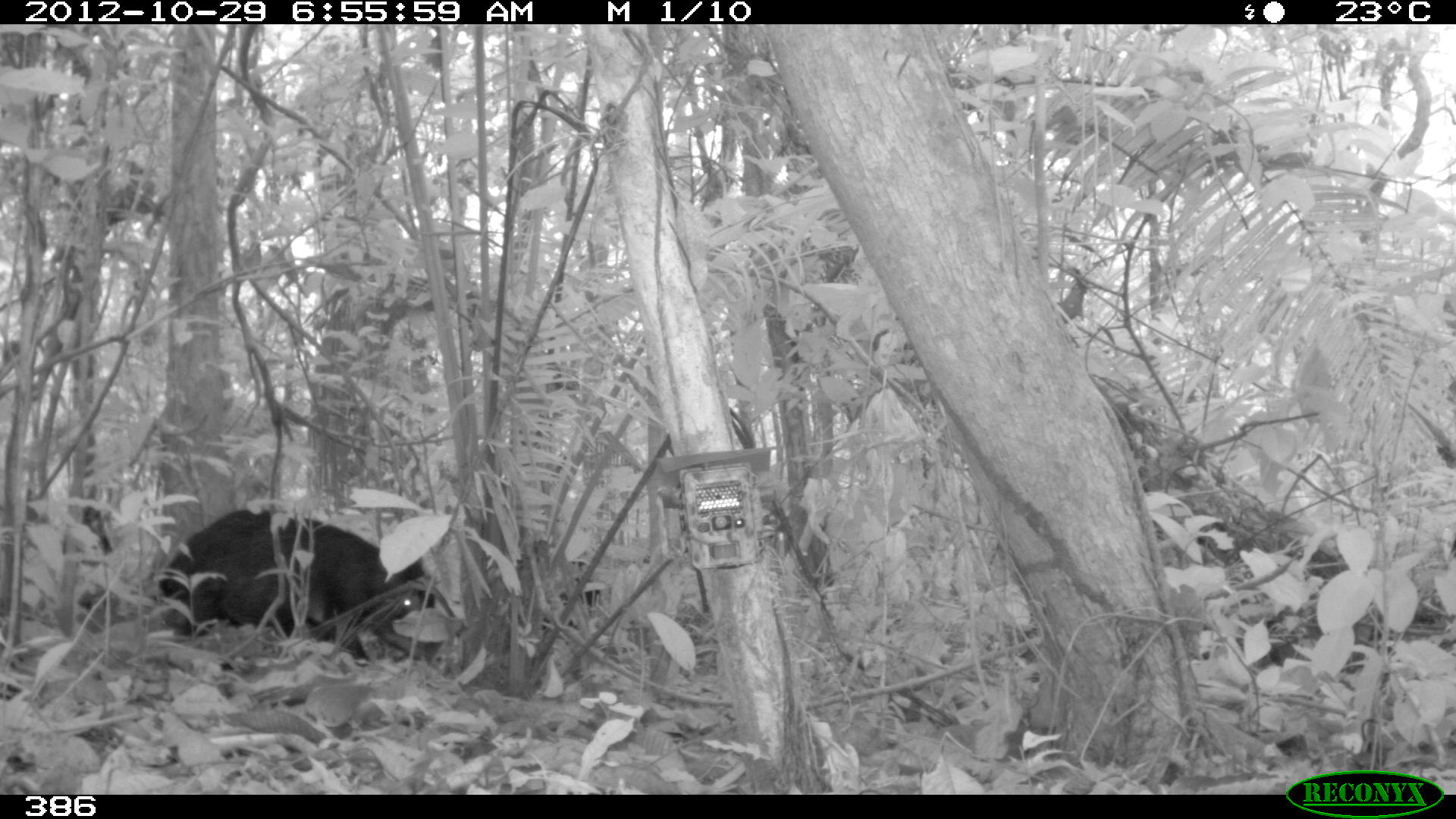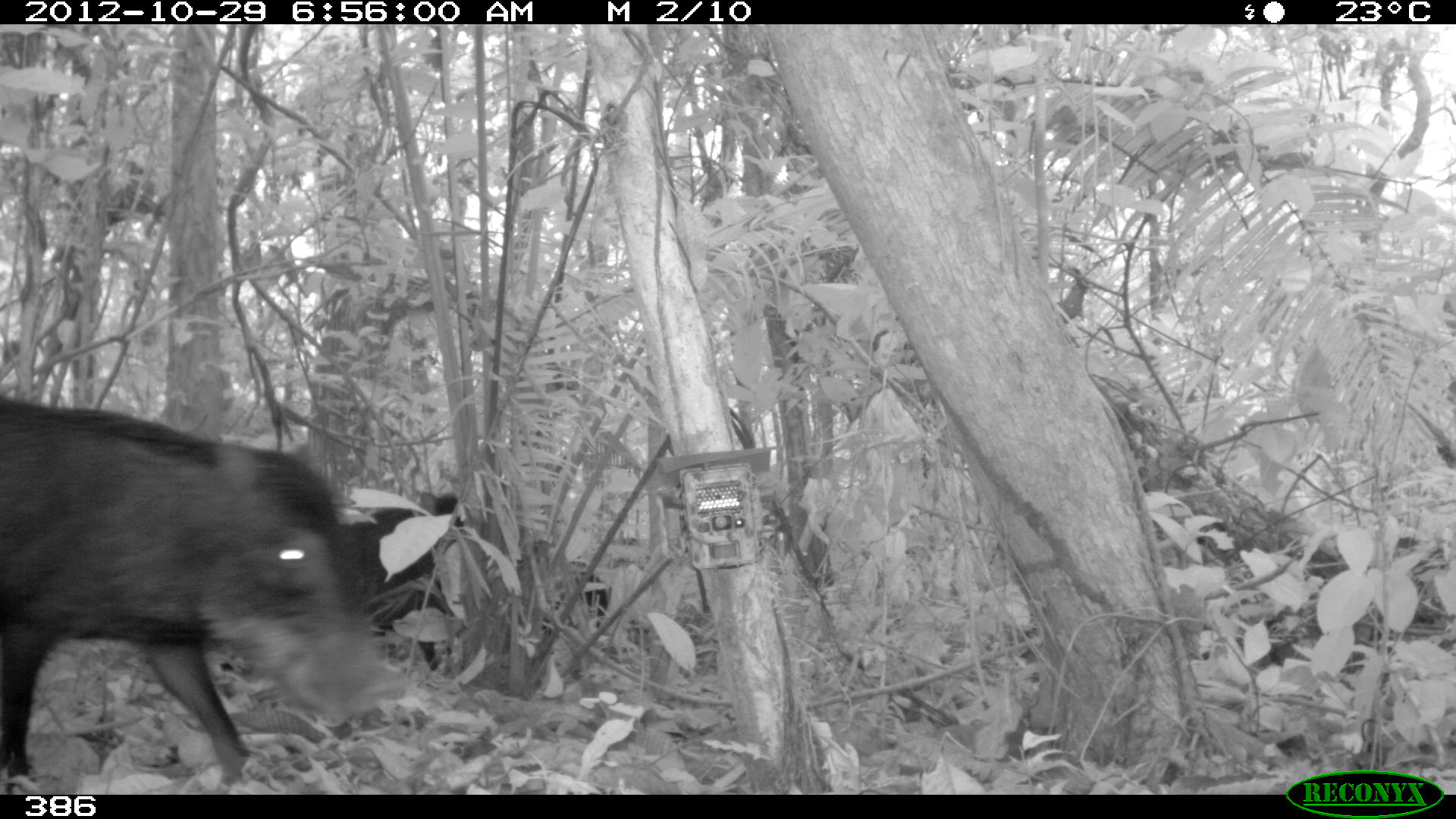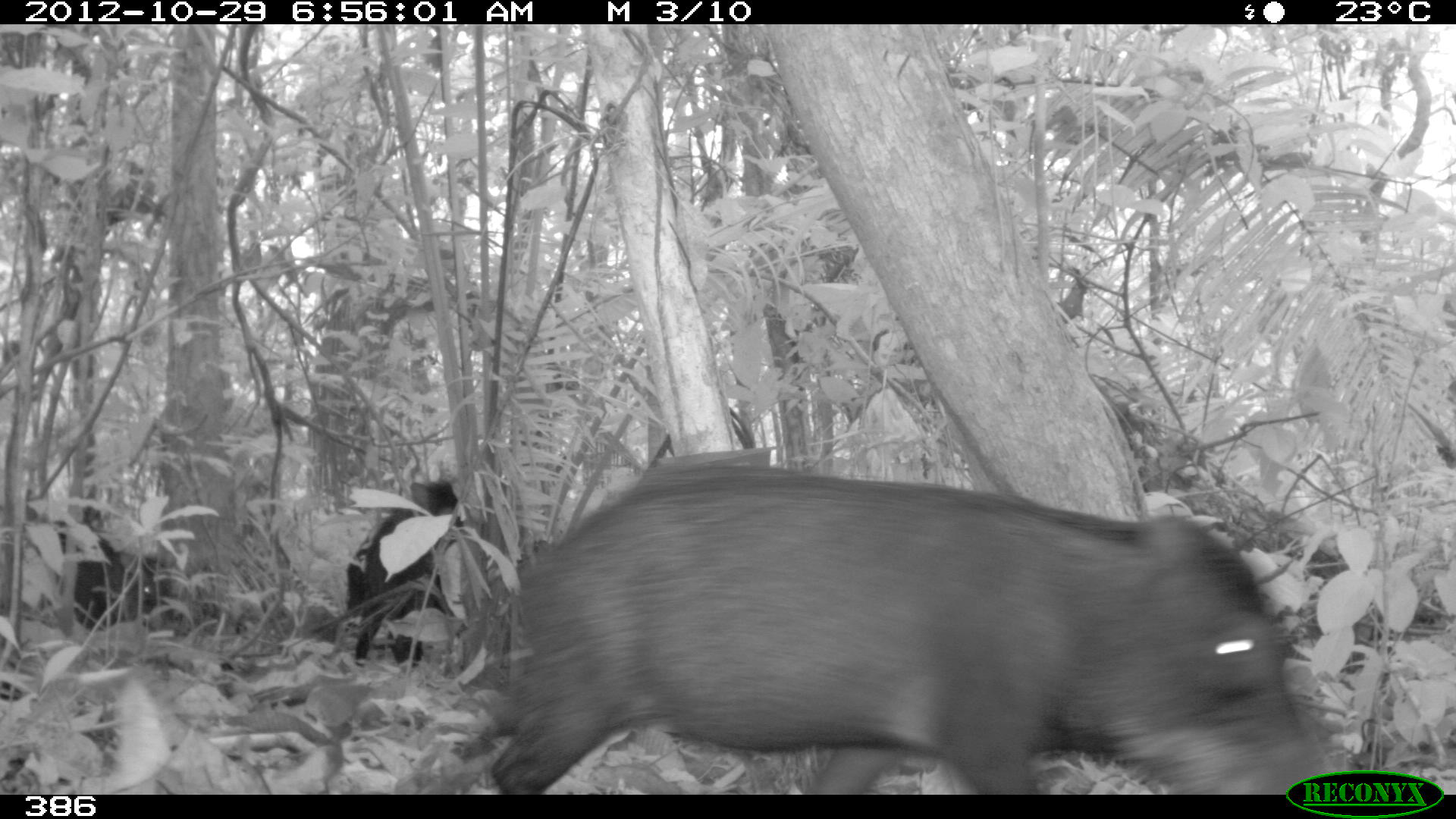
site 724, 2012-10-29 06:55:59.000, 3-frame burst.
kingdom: Animalia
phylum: Chordata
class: Mammalia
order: Artiodactyla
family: Tayassuidae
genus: Tayassu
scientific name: Tayassu pecari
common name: white-lipped peccary